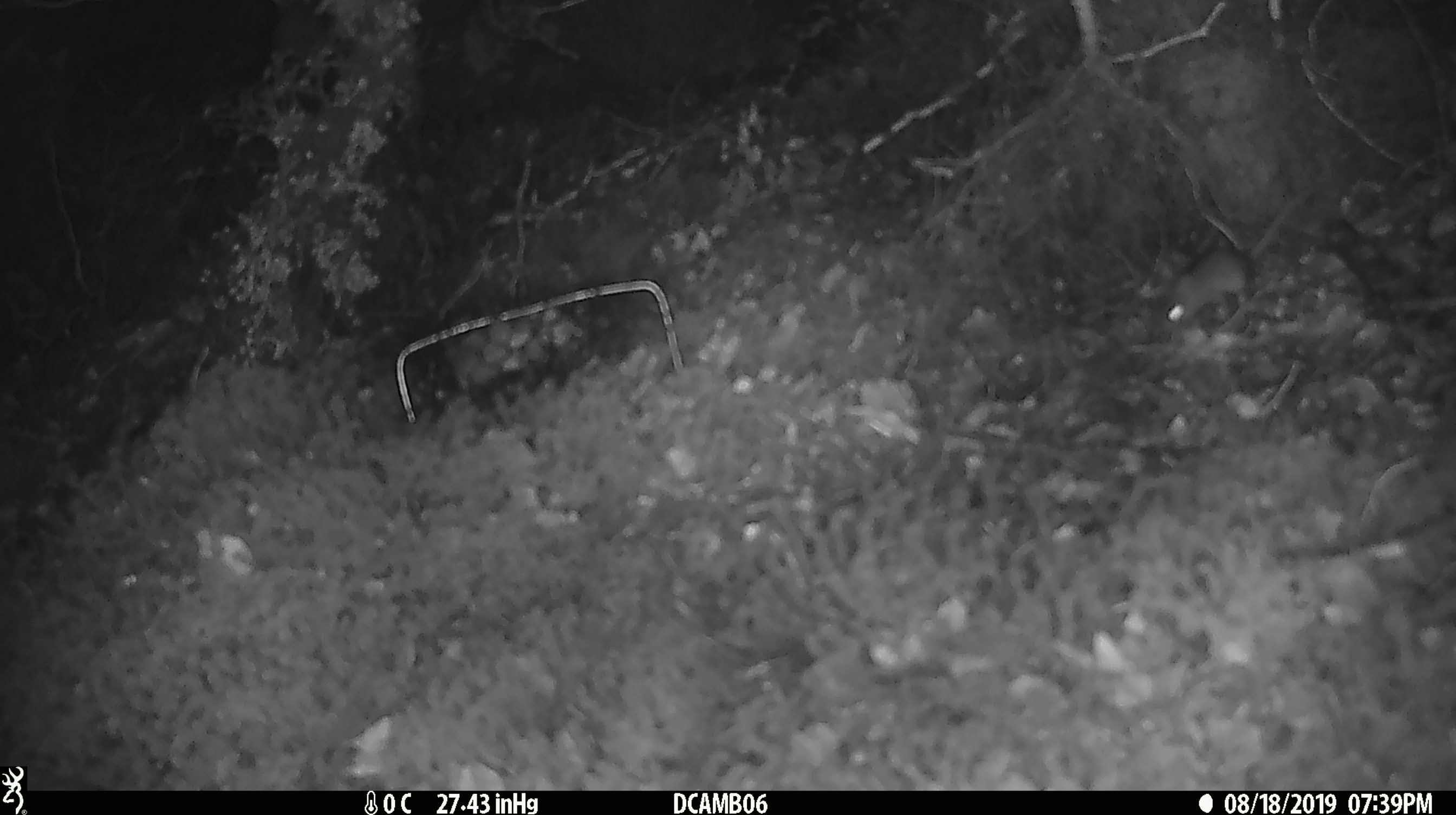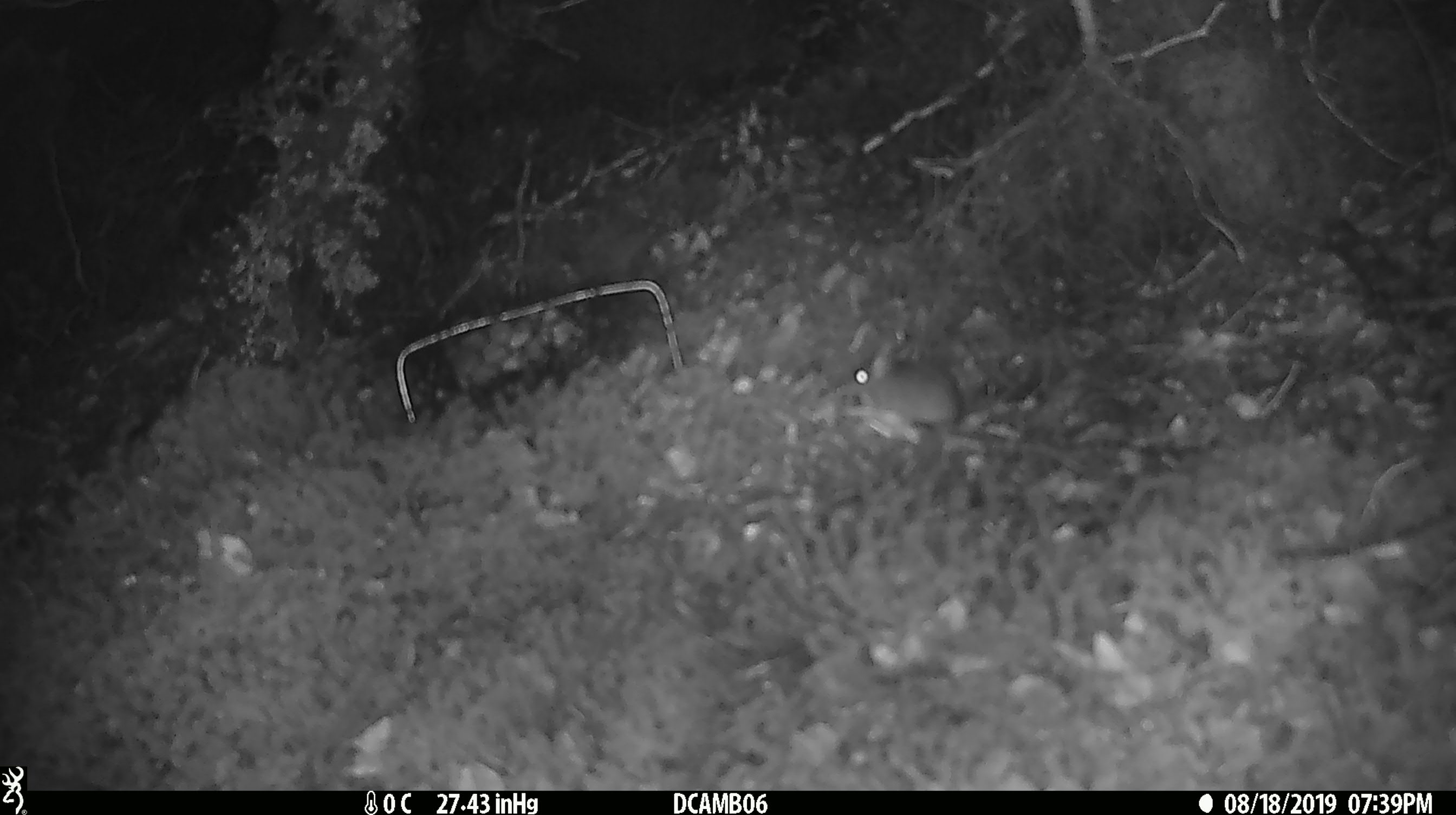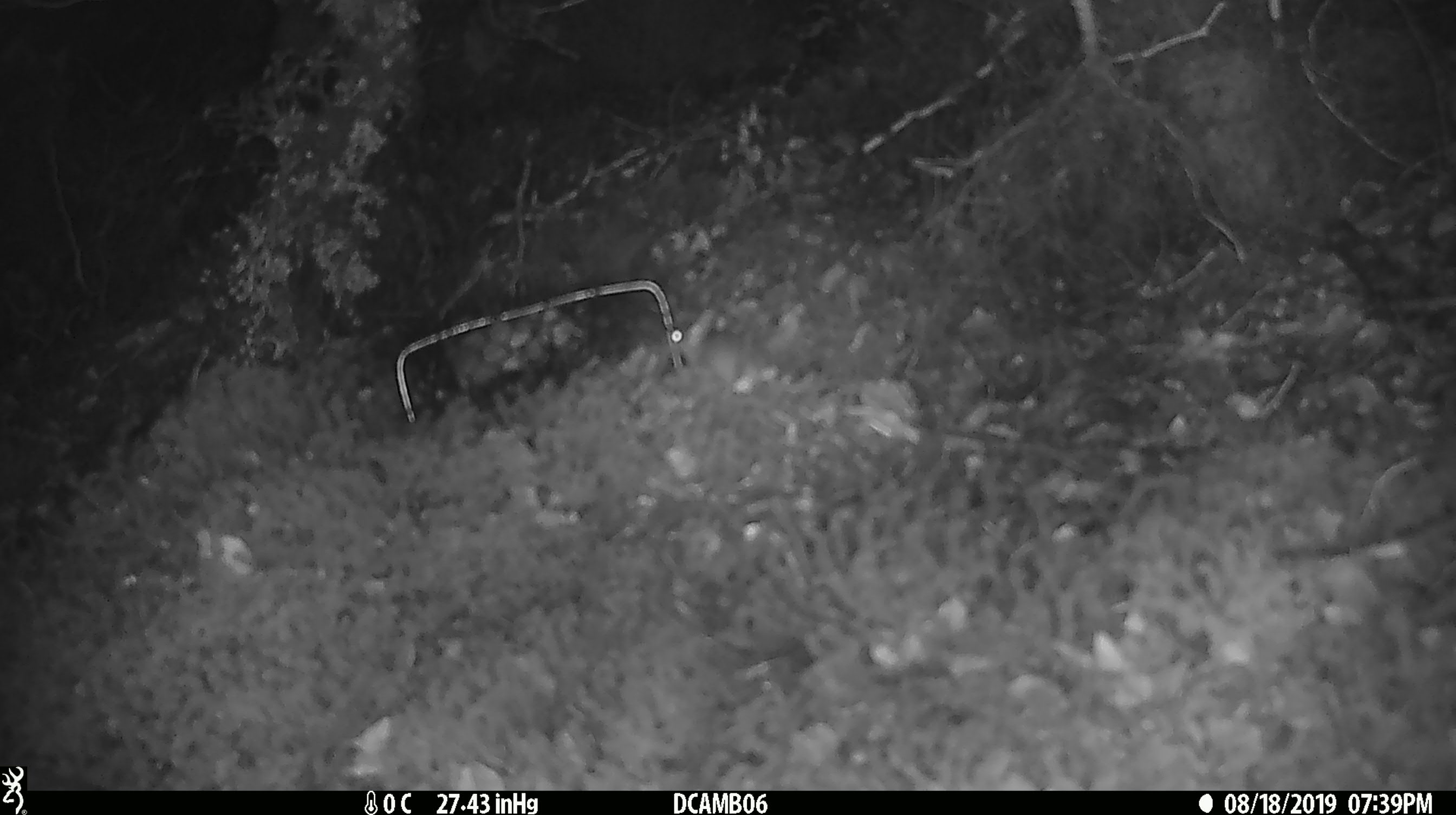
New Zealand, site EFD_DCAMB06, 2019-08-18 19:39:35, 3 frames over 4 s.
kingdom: Animalia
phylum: Chordata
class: Mammalia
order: Rodentia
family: Muridae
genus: Mus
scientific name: Mus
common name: mouse